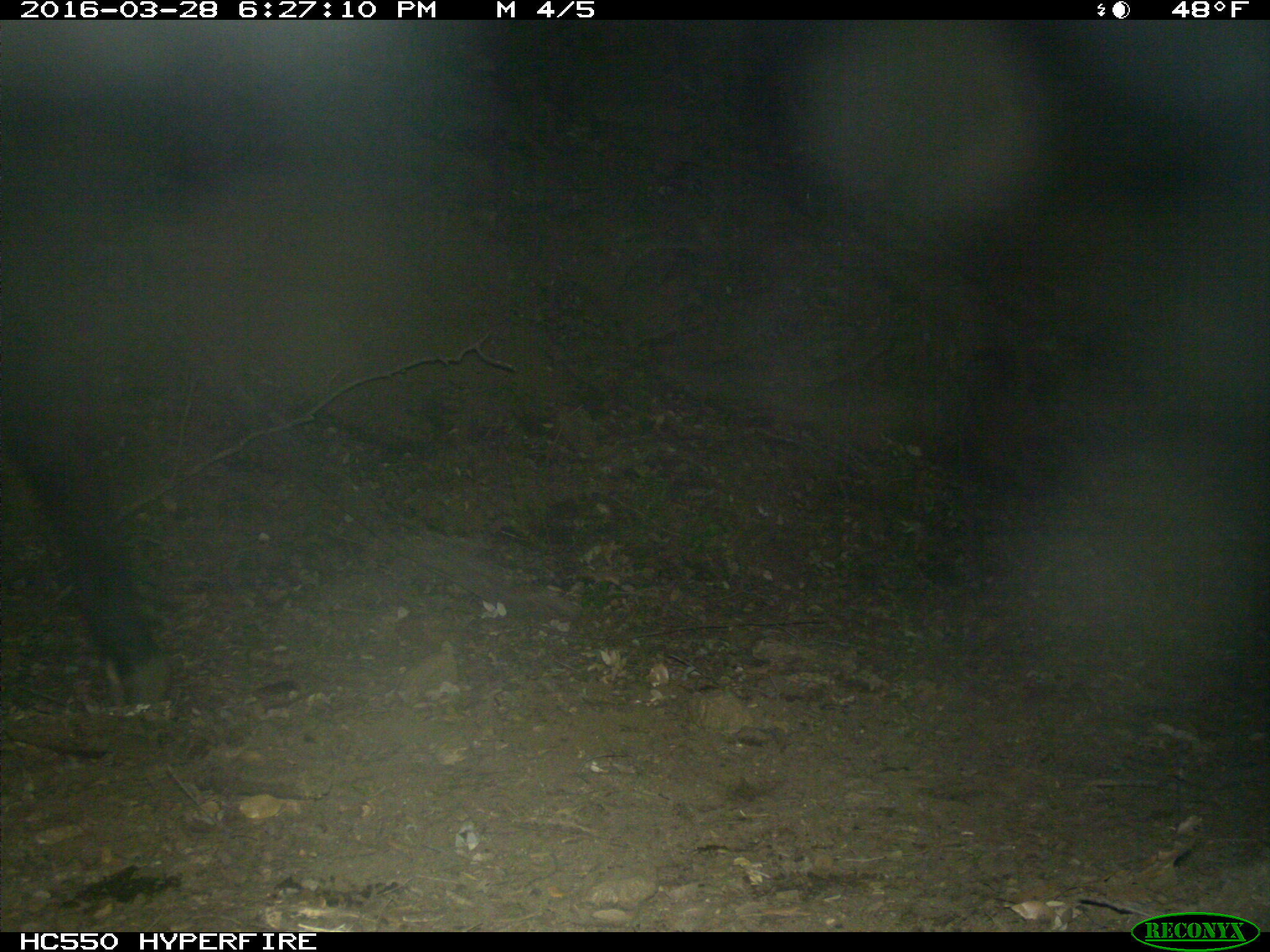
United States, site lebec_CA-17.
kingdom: Animalia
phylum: Chordata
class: Mammalia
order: Artiodactyla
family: Bovidae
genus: Bos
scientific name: Bos taurus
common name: domestic cow